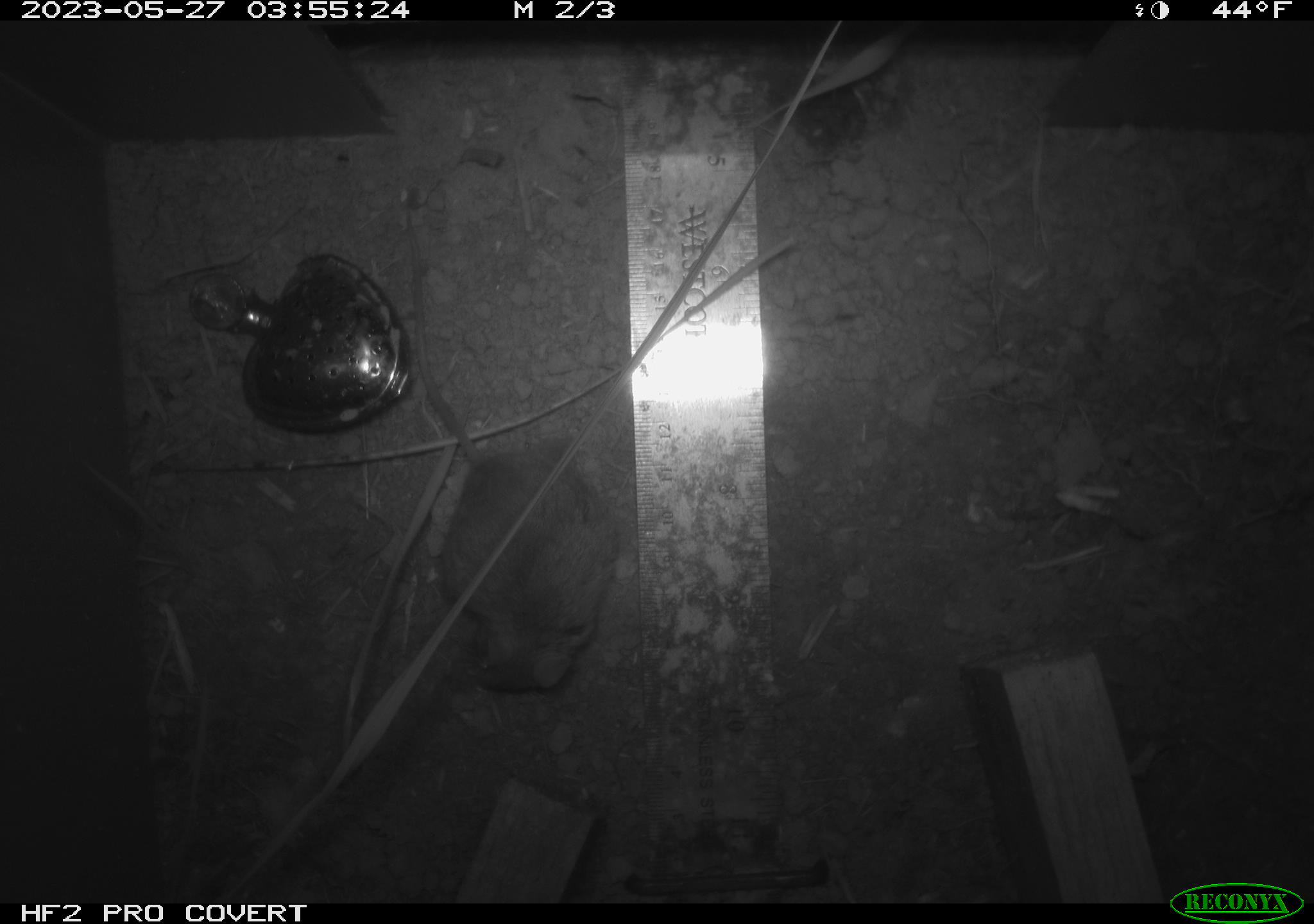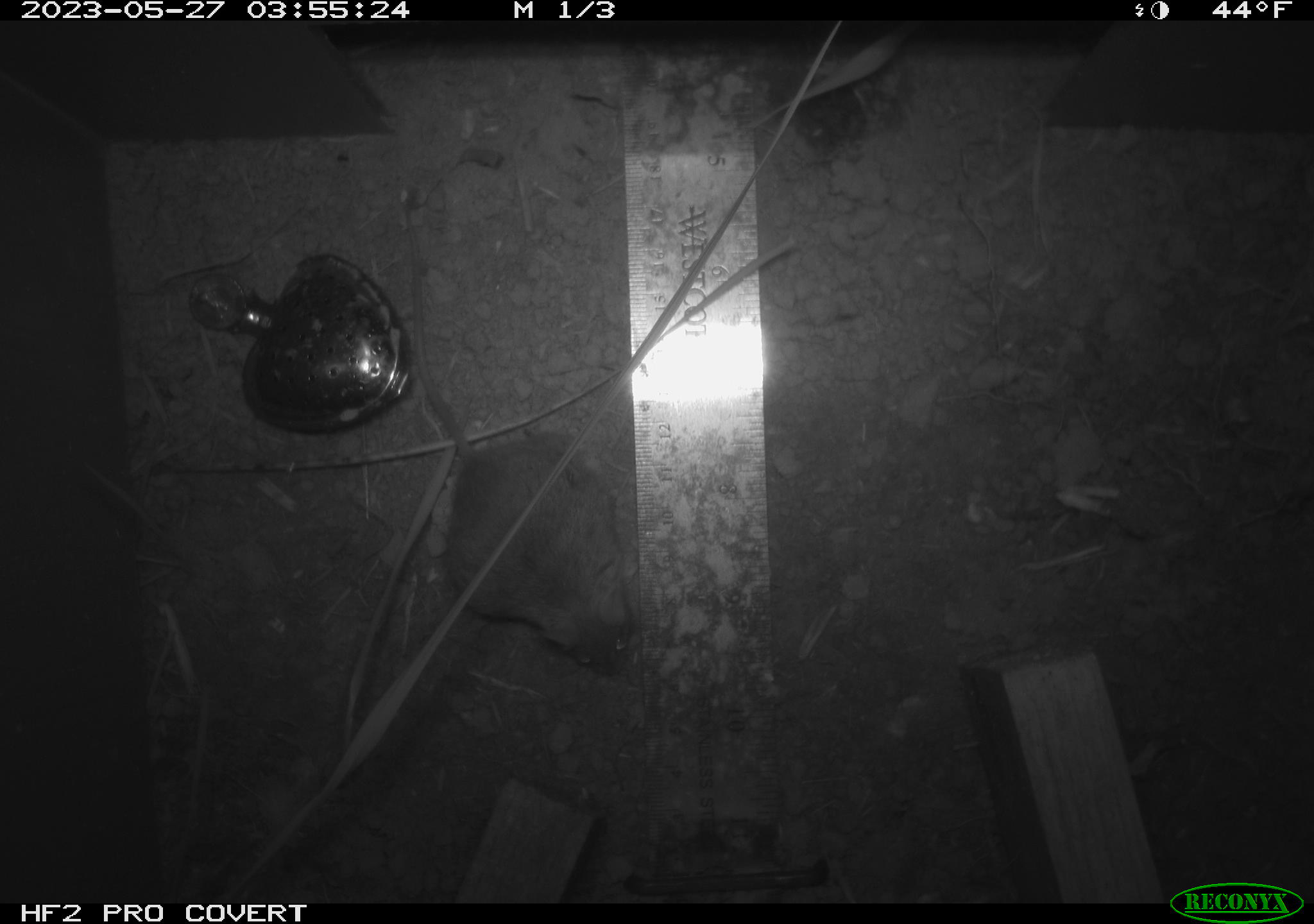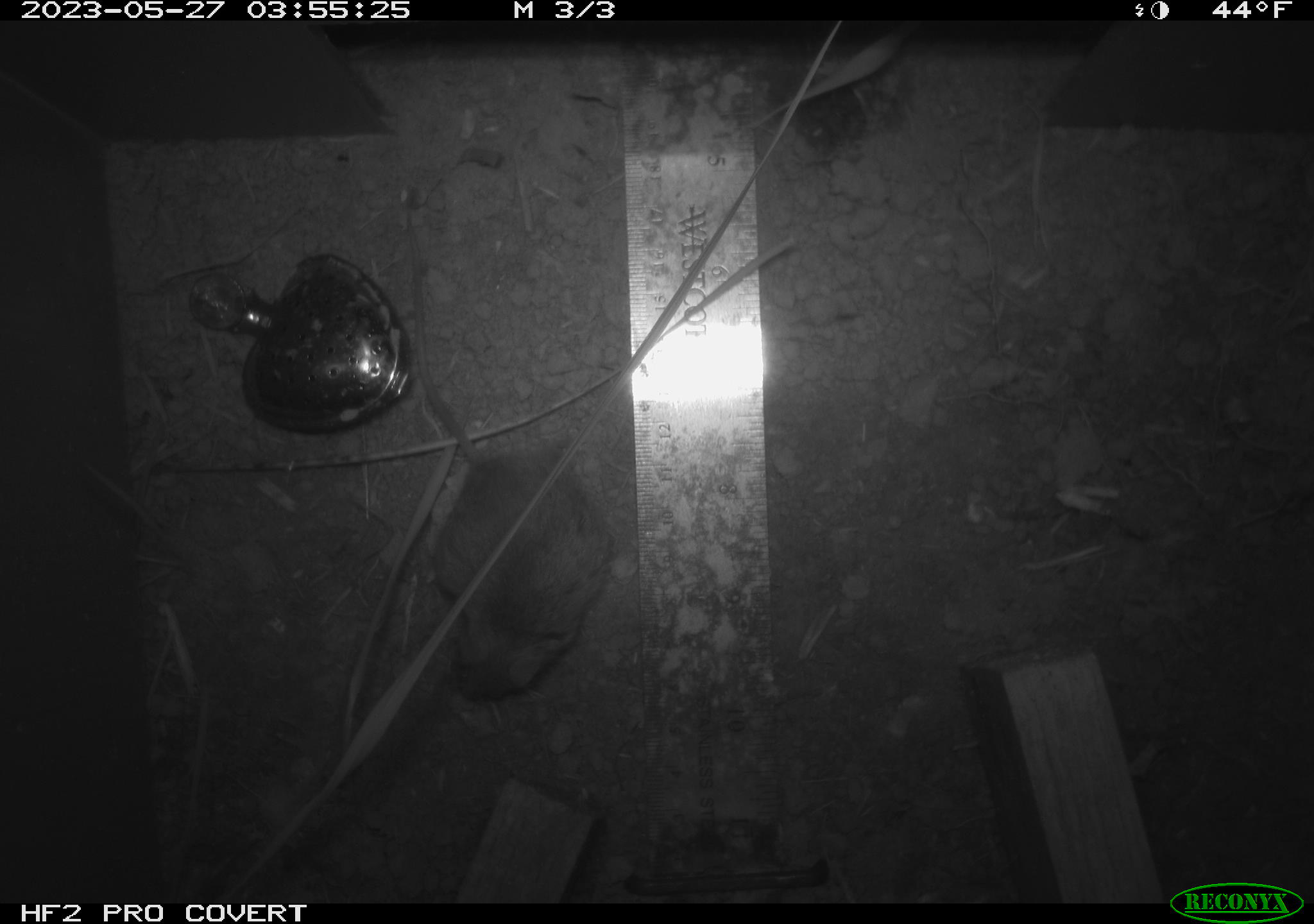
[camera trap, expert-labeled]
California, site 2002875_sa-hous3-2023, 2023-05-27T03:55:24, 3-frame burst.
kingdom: Animalia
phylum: Chordata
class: Mammalia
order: Rodentia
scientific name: Rodentia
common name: mouse species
Mouse species (Rodentia).